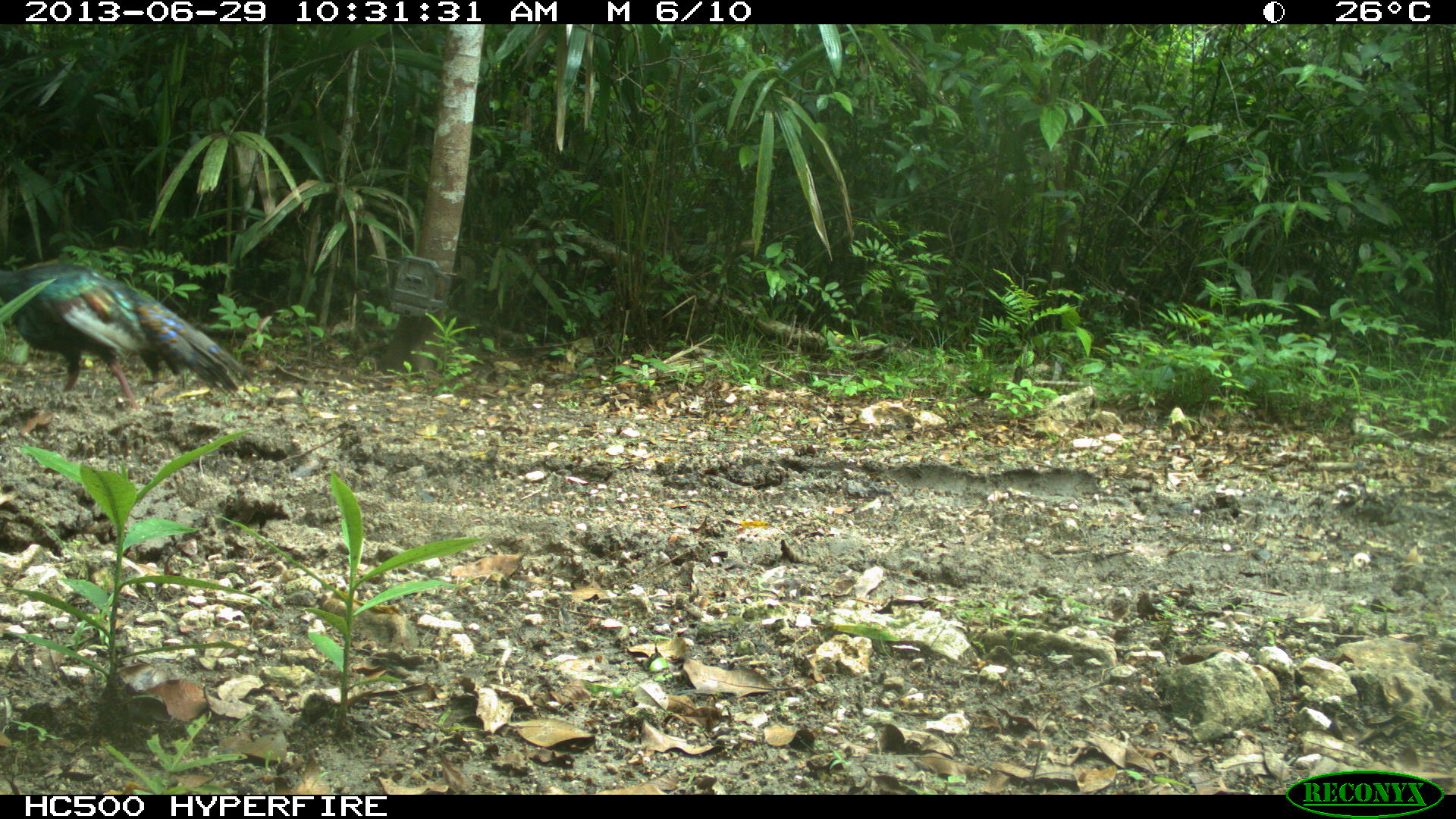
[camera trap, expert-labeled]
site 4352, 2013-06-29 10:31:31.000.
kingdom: Animalia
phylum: Chordata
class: Aves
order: Galliformes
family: Phasianidae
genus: Meleagris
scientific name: Meleagris ocellata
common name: ocellated turkey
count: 1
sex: male